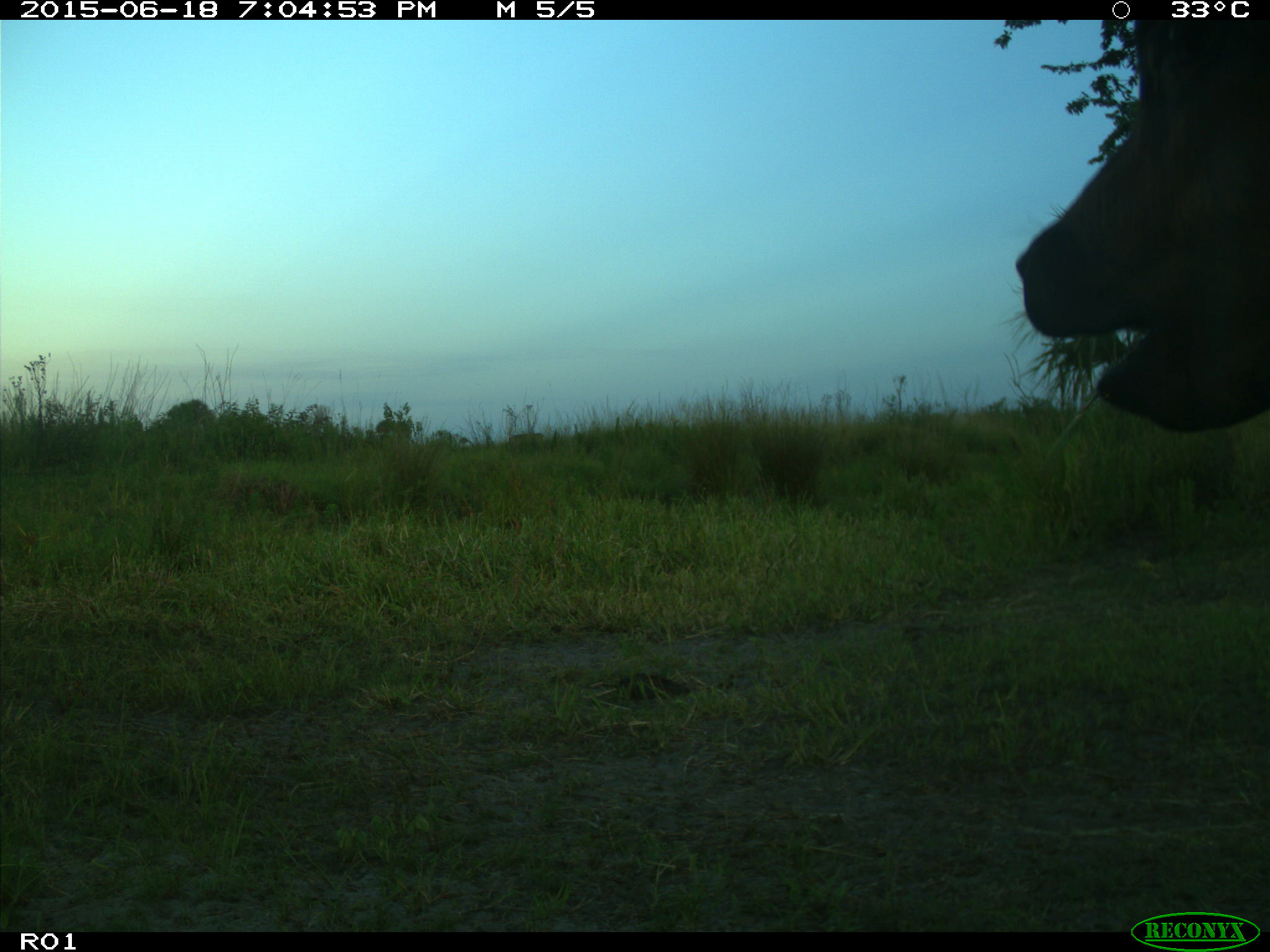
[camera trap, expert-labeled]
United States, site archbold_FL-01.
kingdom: Animalia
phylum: Chordata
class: Mammalia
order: Artiodactyla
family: Bovidae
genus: Bos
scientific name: Bos taurus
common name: domestic cow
Bos taurus (domestic cow).